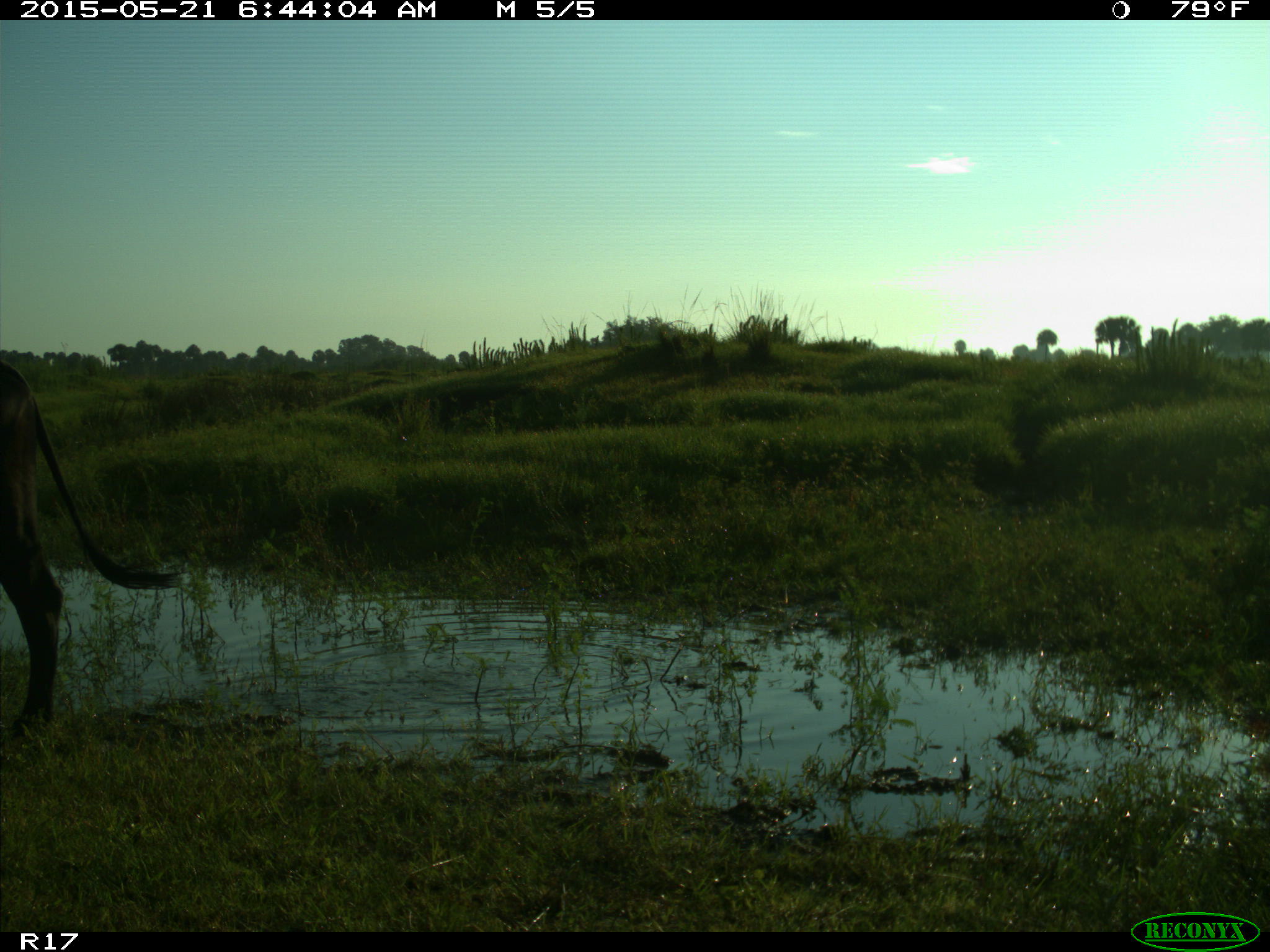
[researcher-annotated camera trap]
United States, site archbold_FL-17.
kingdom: Animalia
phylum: Chordata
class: Mammalia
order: Artiodactyla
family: Bovidae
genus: Bos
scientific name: Bos taurus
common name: domestic cow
Bos taurus (domestic cow).